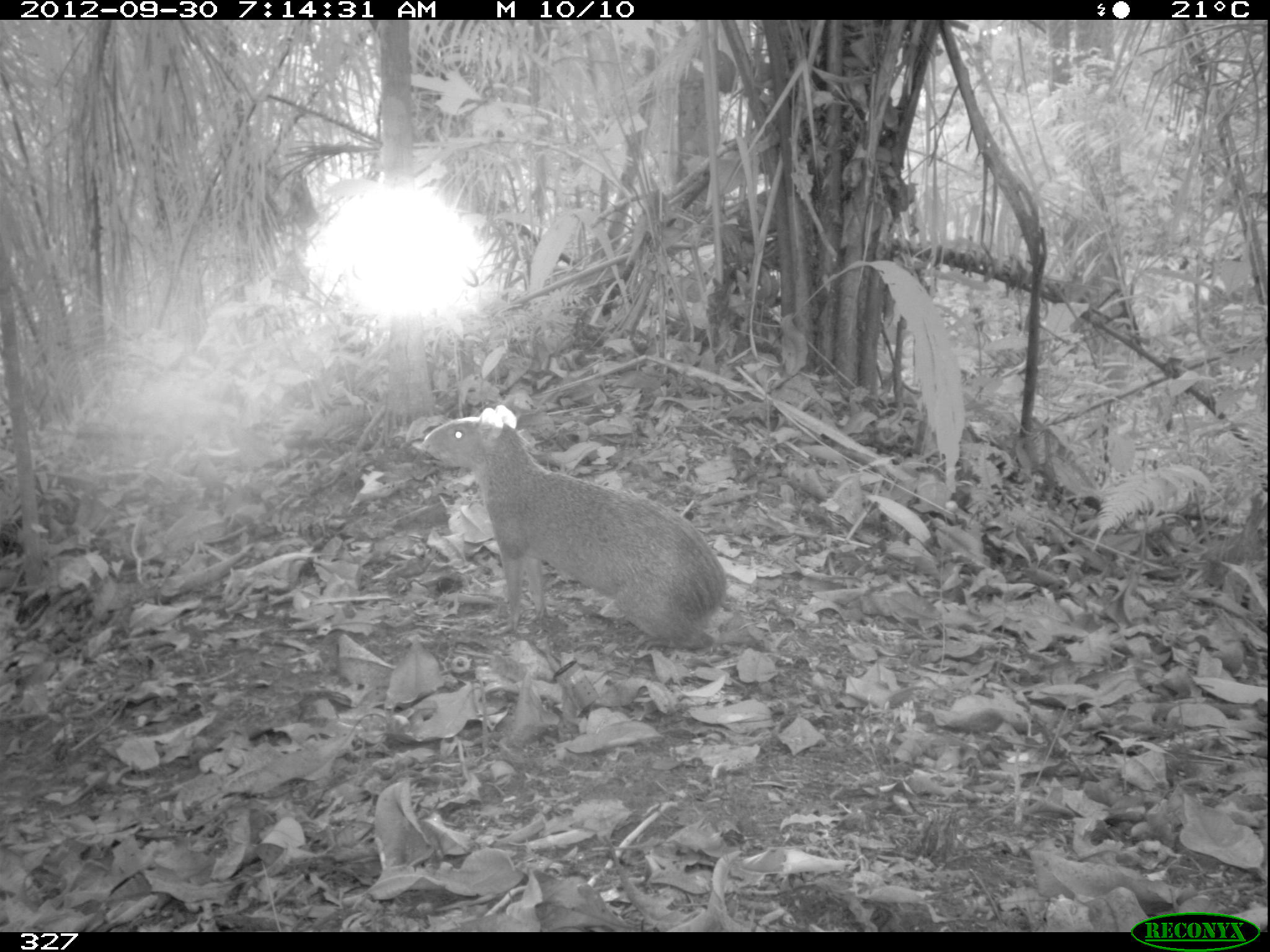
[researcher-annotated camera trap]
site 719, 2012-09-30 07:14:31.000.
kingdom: Animalia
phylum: Chordata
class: Mammalia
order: Rodentia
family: Dasyproctidae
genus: Dasyprocta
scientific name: Dasyprocta punctata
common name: central american agouti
Dasyprocta punctata (central american agouti).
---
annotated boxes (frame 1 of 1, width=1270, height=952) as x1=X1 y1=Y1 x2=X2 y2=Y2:
dasyprocta punctata: x1=418 y1=404 x2=726 y2=649